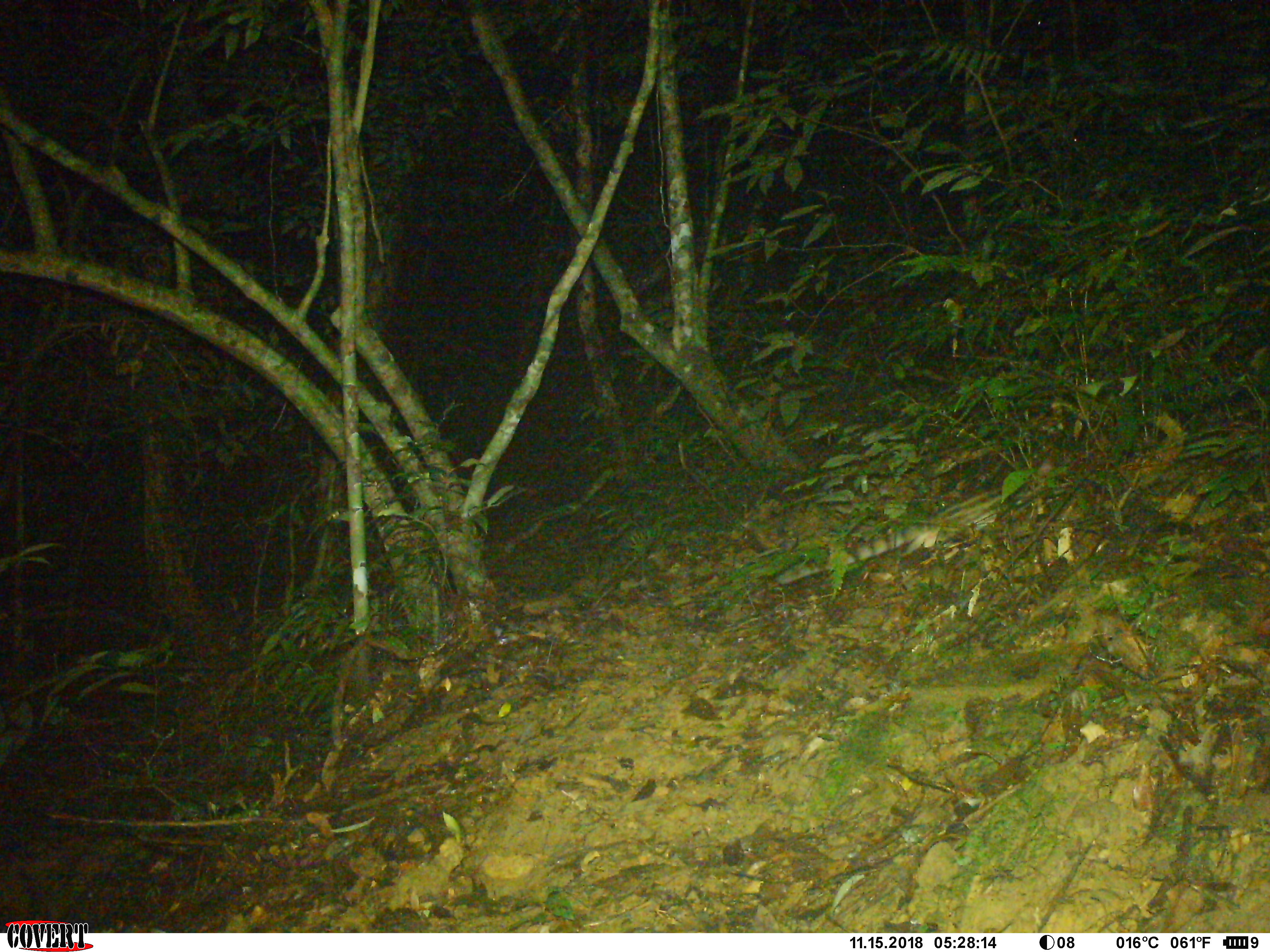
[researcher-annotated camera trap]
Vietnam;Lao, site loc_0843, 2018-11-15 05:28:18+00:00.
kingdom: Animalia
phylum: Chordata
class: Mammalia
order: Carnivora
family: Prionodontidae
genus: Prionodon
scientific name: Prionodon pardicolor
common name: spotted linsang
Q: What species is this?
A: Spotted linsang (Prionodon pardicolor).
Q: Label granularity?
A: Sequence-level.